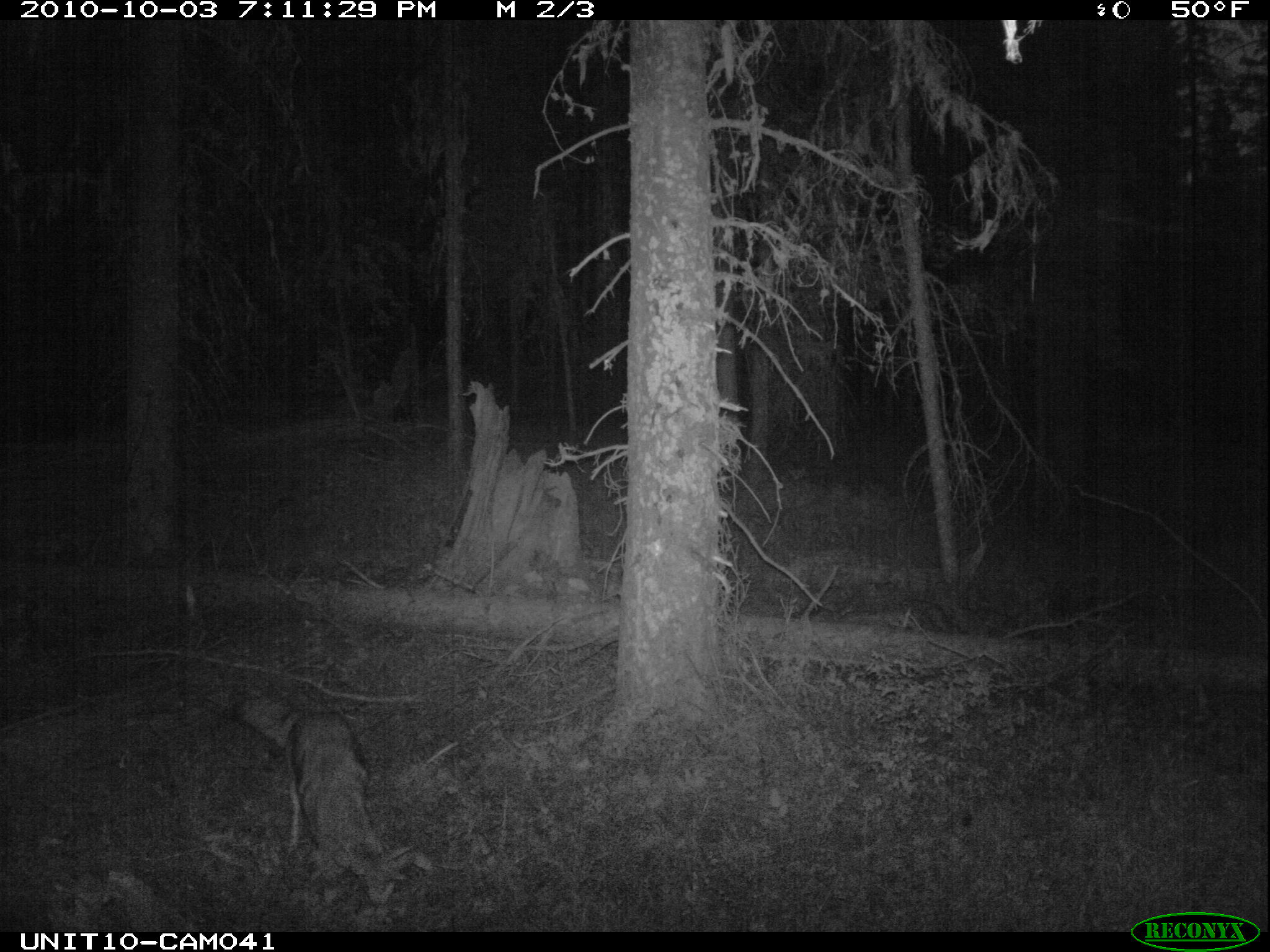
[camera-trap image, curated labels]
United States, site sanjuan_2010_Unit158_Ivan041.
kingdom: Animalia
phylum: Chordata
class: Mammalia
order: Carnivora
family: Canidae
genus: Canis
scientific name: Canis latrans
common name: coyote